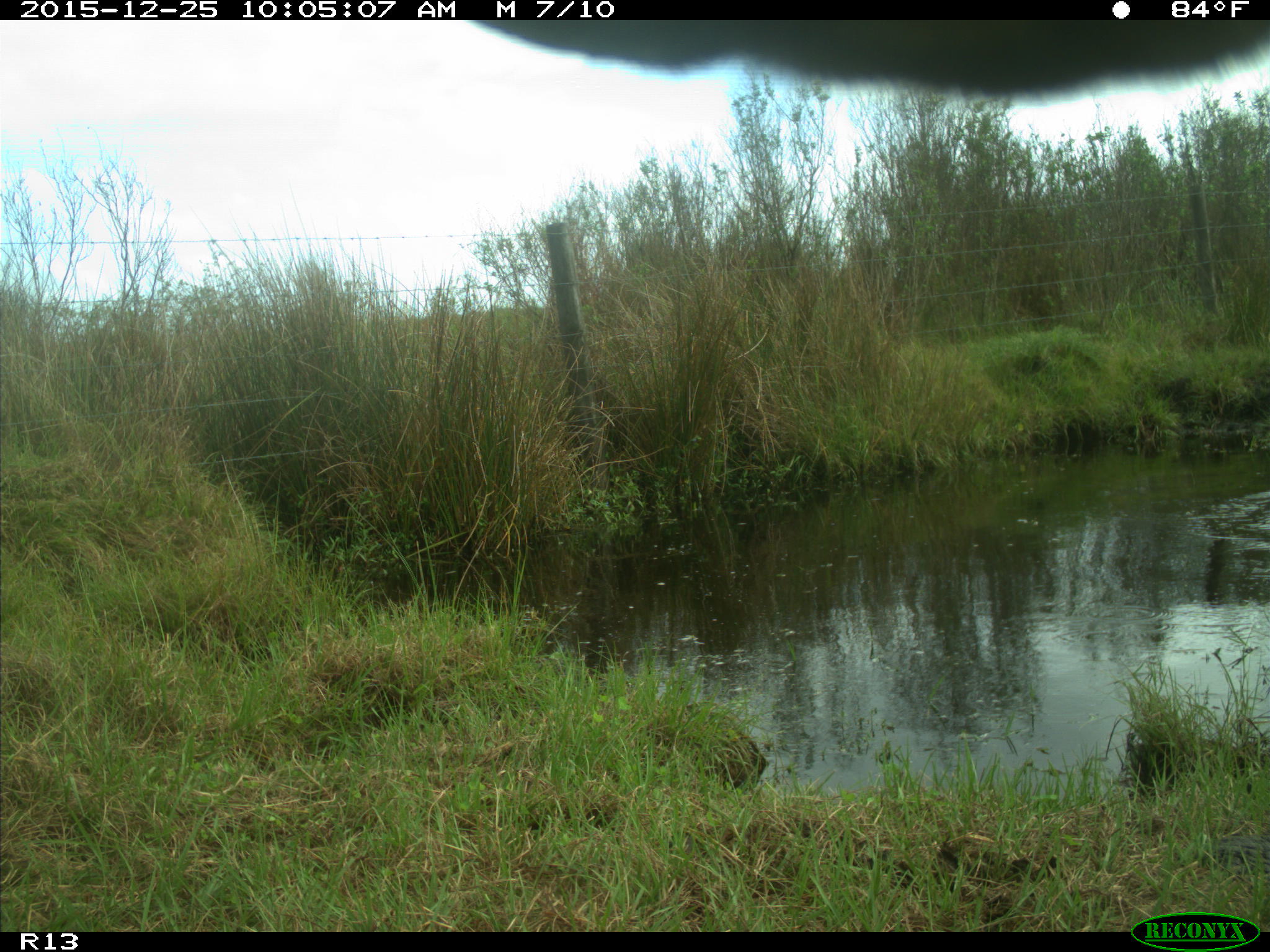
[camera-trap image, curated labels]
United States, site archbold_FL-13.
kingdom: Animalia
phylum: Chordata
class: Mammalia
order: Artiodactyla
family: Bovidae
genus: Bos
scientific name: Bos taurus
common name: domestic cow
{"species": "Bos taurus (domestic cow)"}